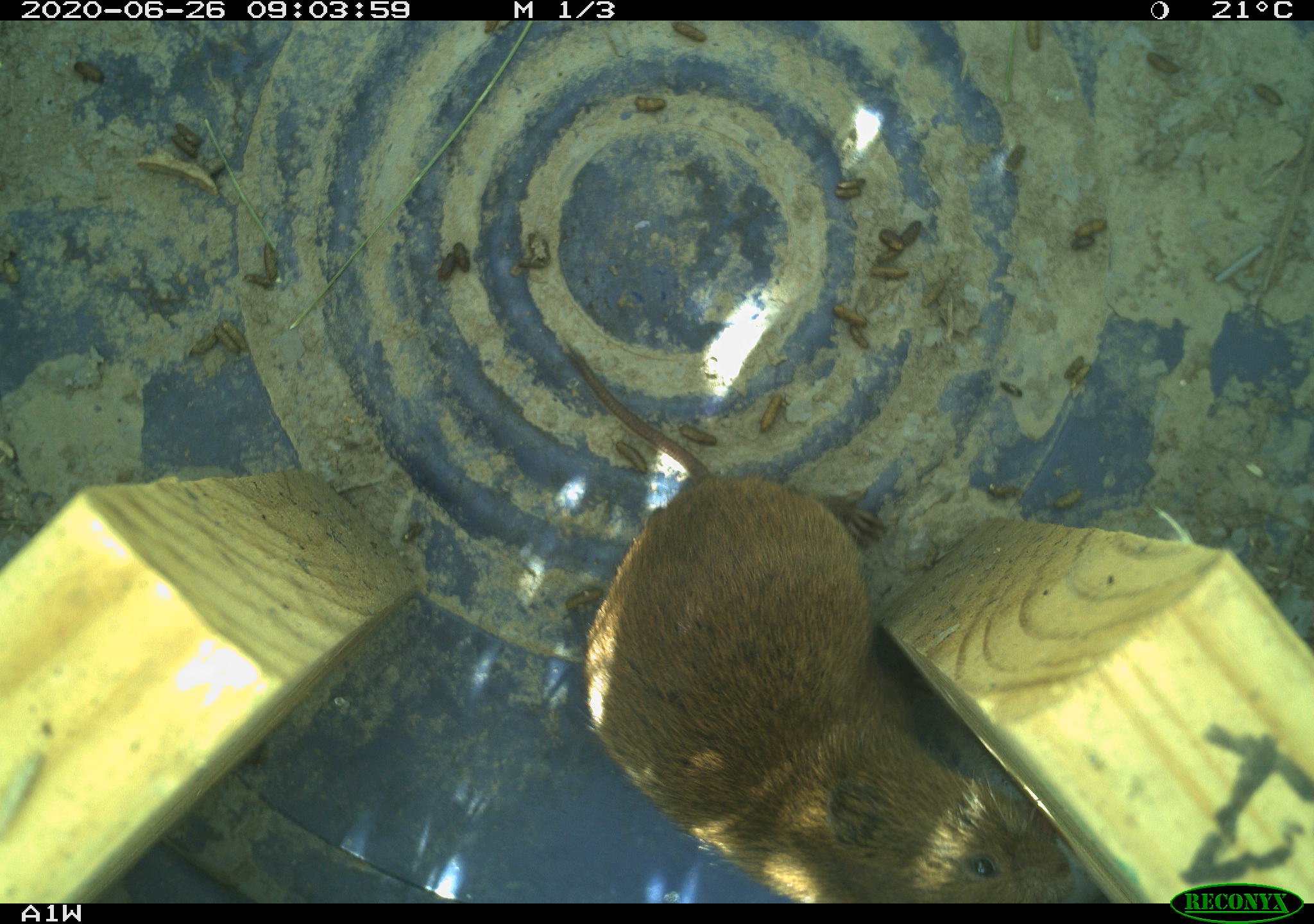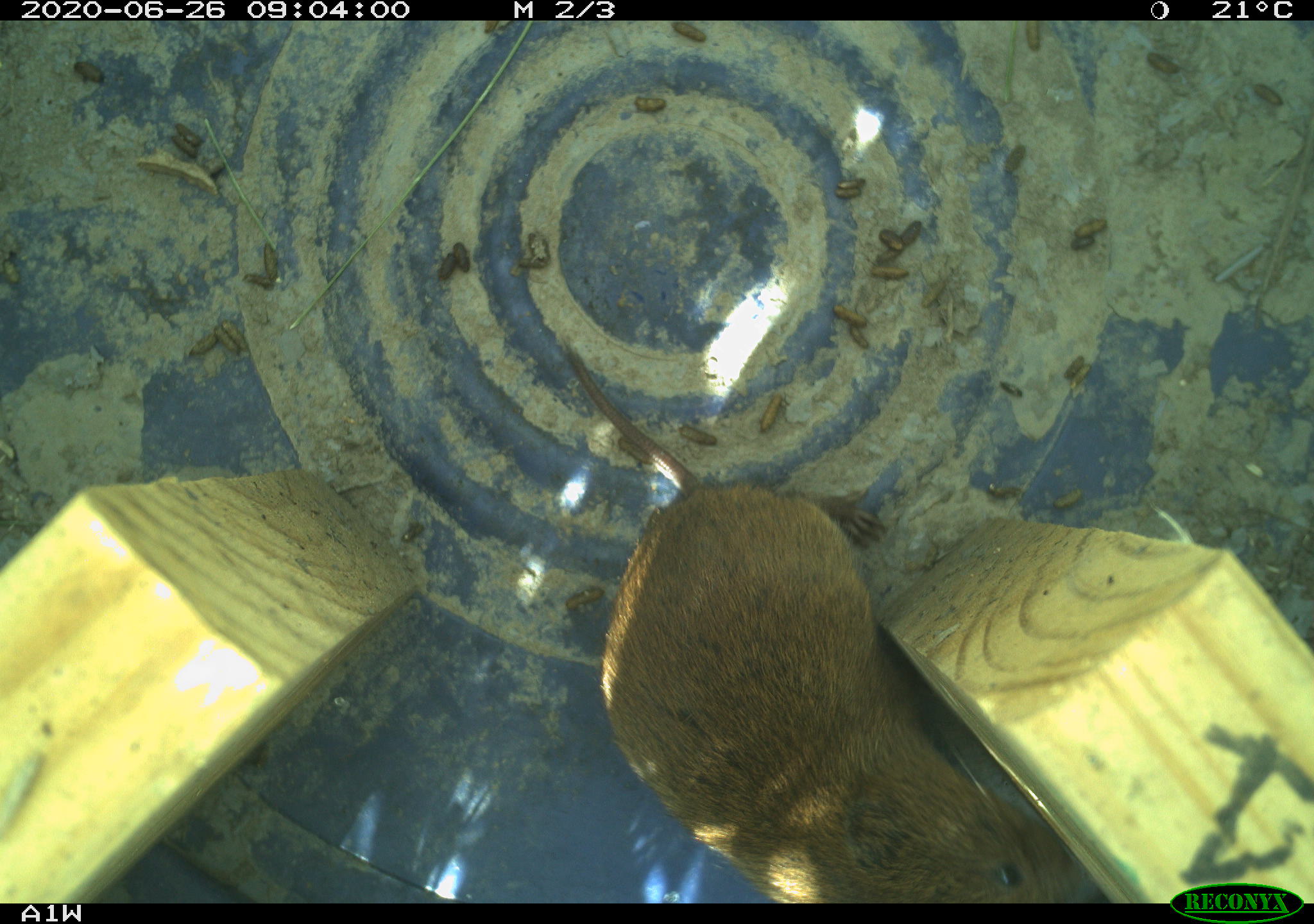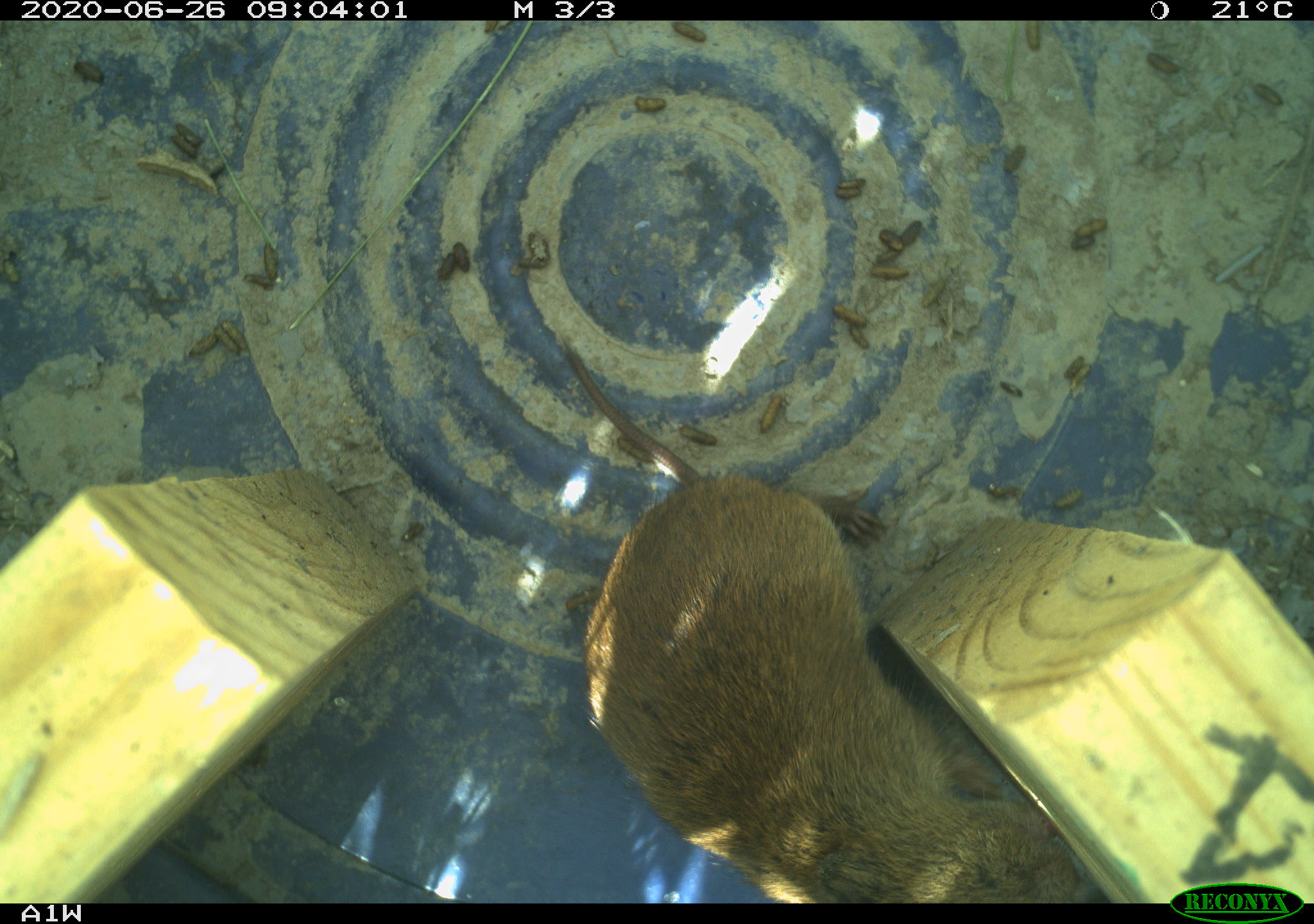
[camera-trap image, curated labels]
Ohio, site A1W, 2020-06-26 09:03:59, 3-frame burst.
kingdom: Animalia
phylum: Chordata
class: Mammalia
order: Rodentia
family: Cricetidae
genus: Microtus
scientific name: Microtus pennsylvanicus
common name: meadow vole